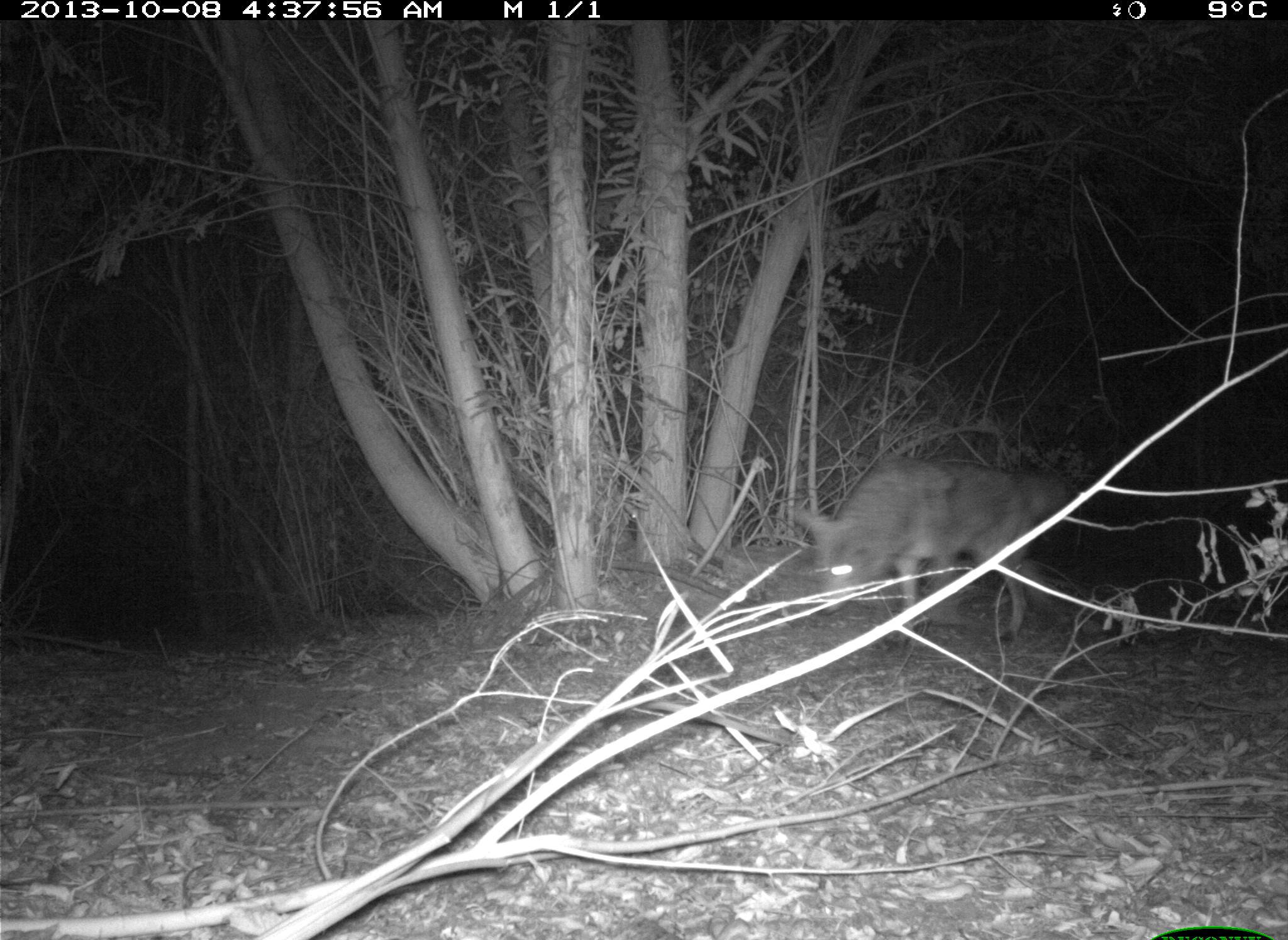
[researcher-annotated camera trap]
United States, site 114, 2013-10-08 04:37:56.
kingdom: Animalia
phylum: Chordata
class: Mammalia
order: Carnivora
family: Canidae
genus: Canis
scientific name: Canis latrans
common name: coyote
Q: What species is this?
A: Coyote (Canis latrans).